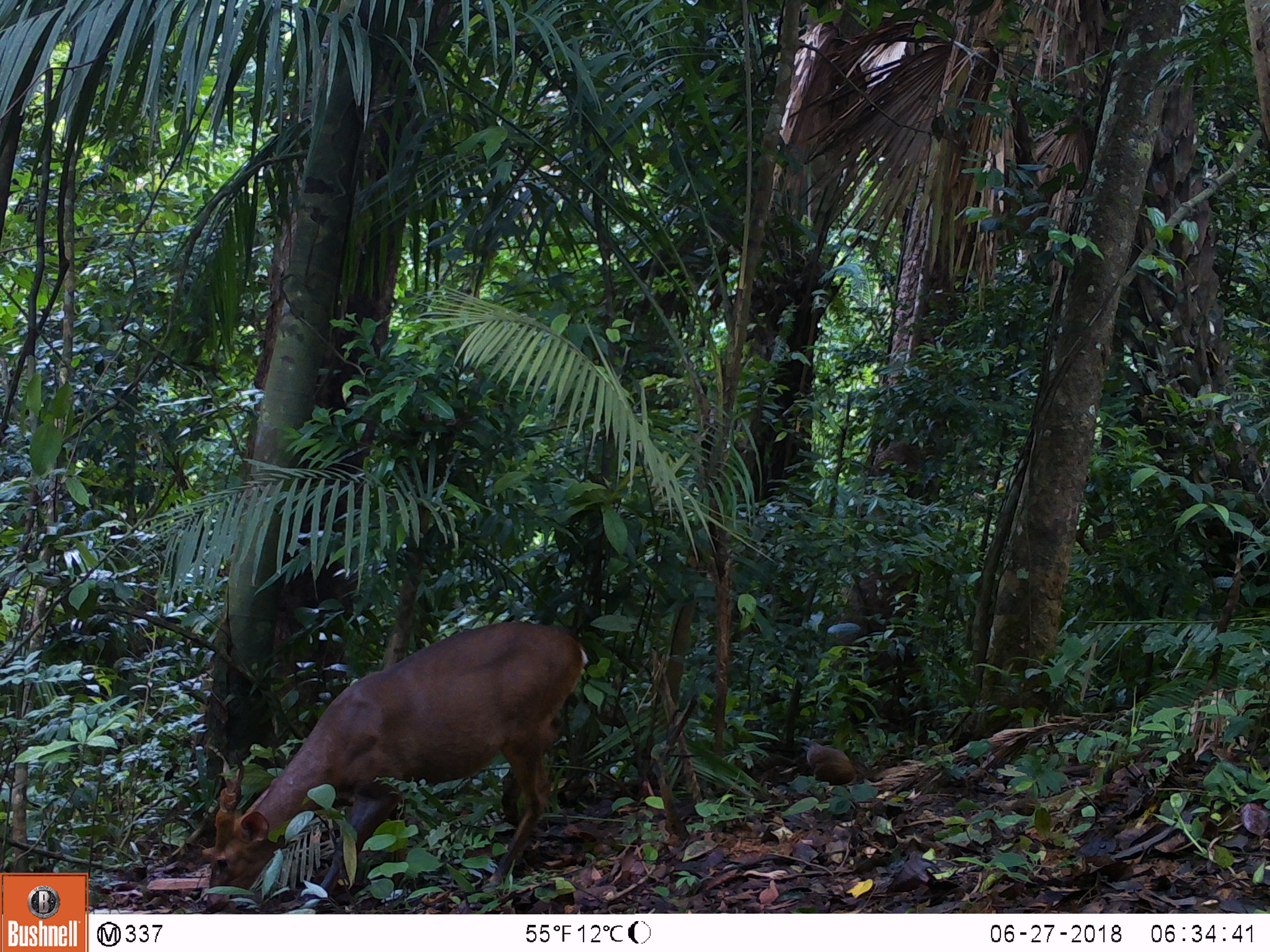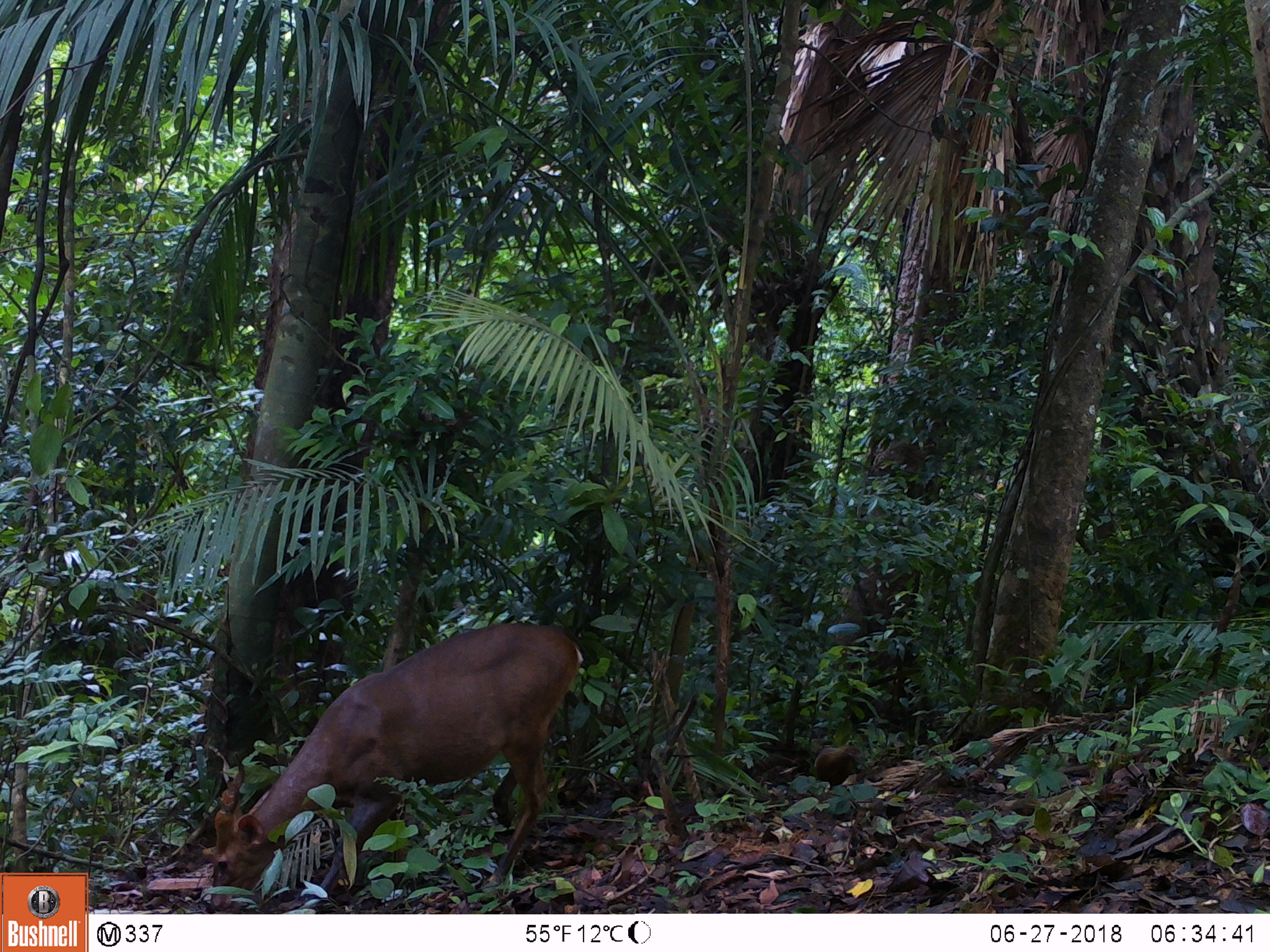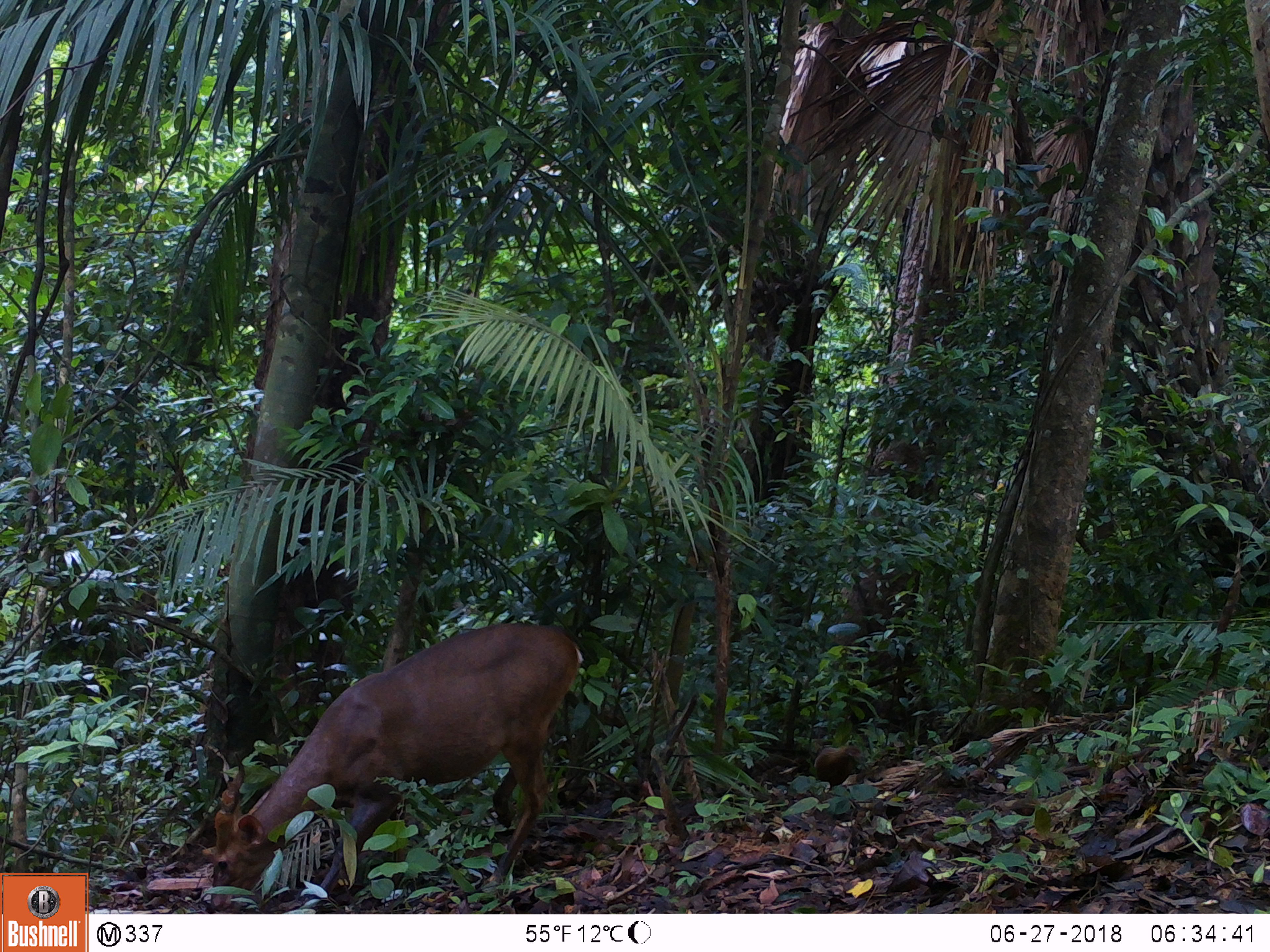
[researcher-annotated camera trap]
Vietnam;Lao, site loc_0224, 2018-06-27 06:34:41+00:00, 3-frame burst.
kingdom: Animalia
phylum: Chordata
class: Aves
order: Galliformes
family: Phasianidae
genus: Gallus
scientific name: Gallus gallus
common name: red junglefowl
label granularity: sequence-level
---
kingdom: Animalia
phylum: Chordata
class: Mammalia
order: Artiodactyla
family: Cervidae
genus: Muntiacus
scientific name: Muntiacus vuquangensis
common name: large-antlered muntjac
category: large antlered muntjac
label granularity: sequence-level